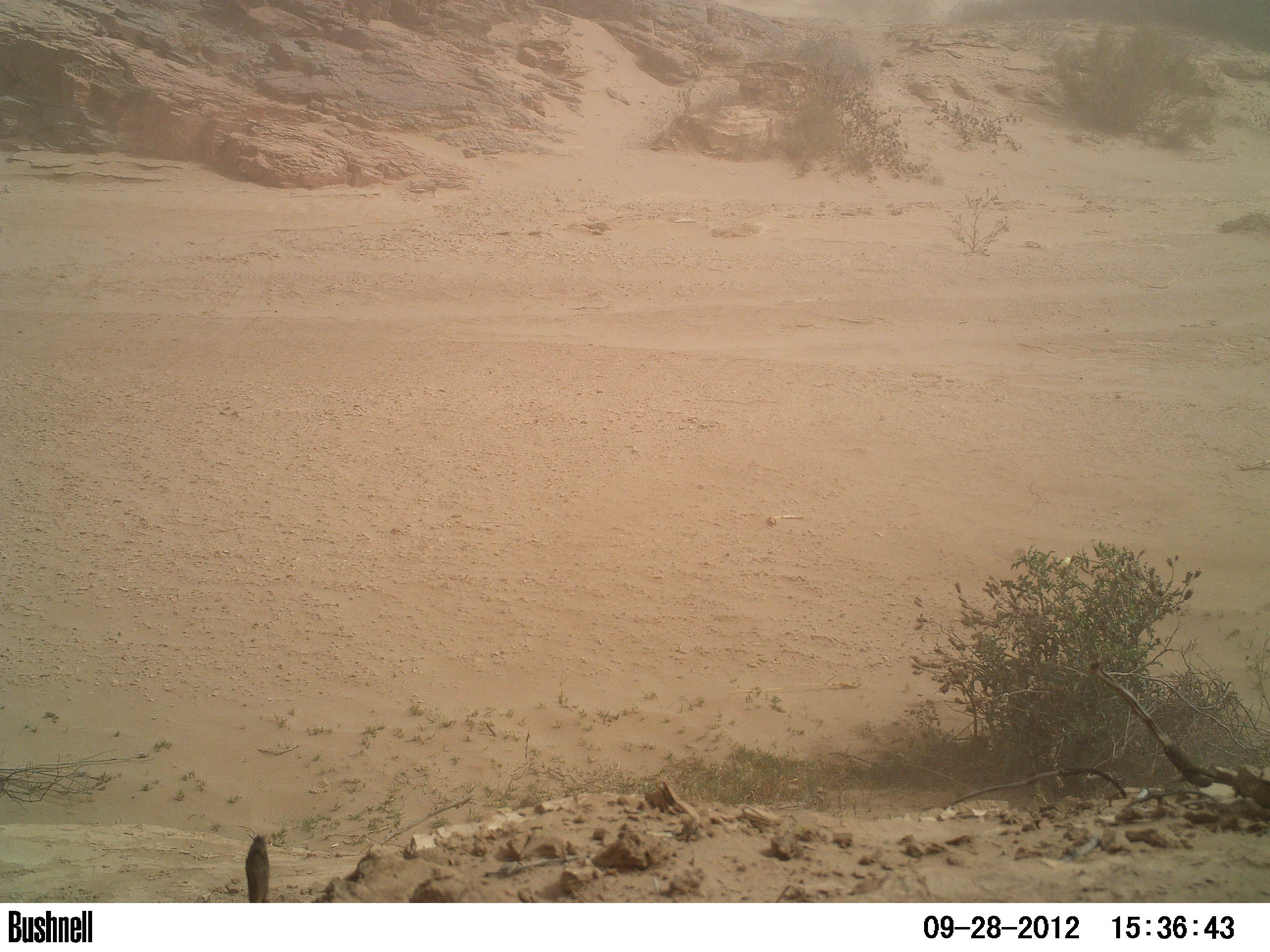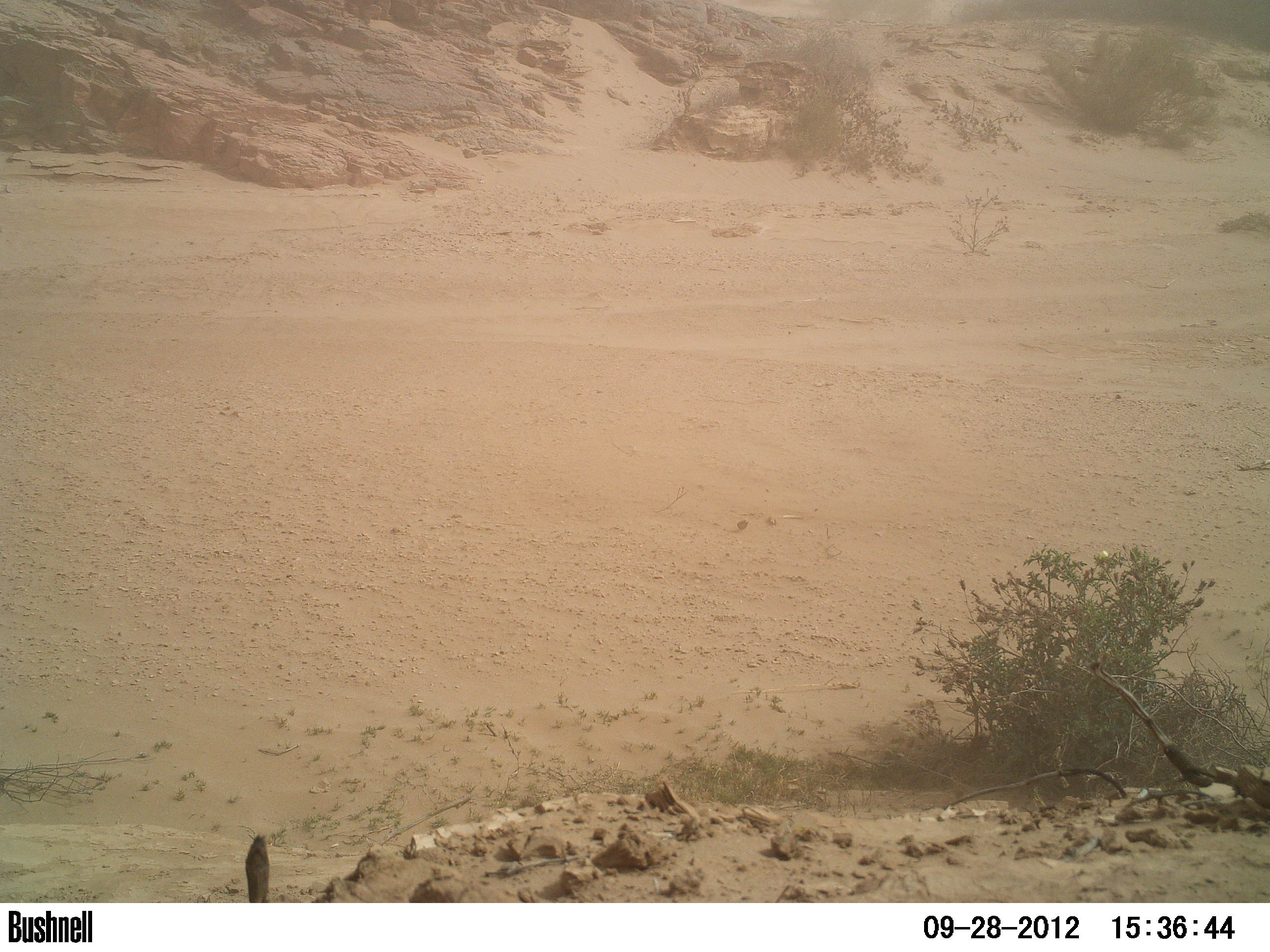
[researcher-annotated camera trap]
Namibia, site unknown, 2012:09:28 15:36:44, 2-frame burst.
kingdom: Animalia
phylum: Chordata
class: Aves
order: Struthioniformes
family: Struthionidae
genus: Struthio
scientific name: Struthio camelus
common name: common ostrich